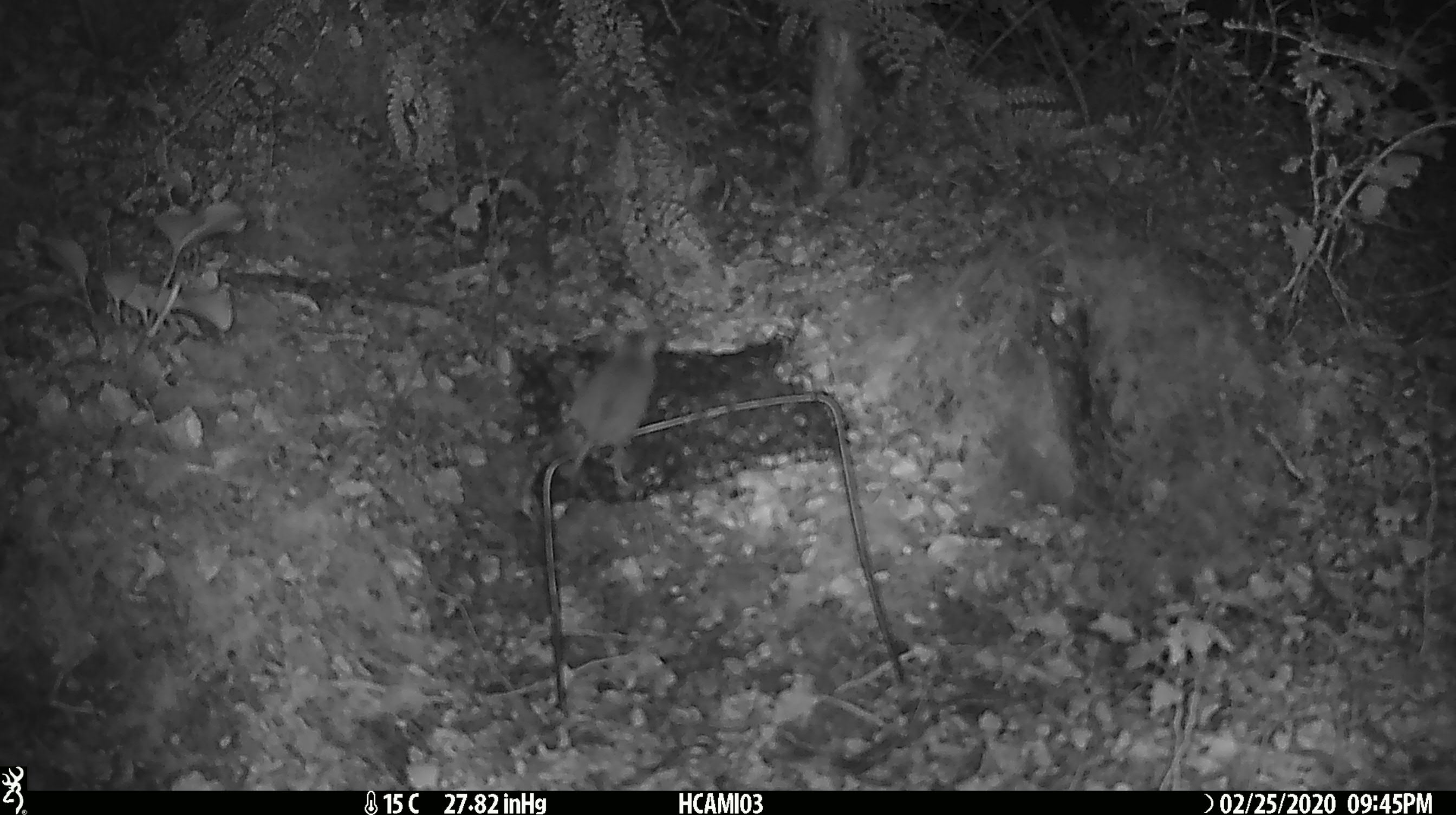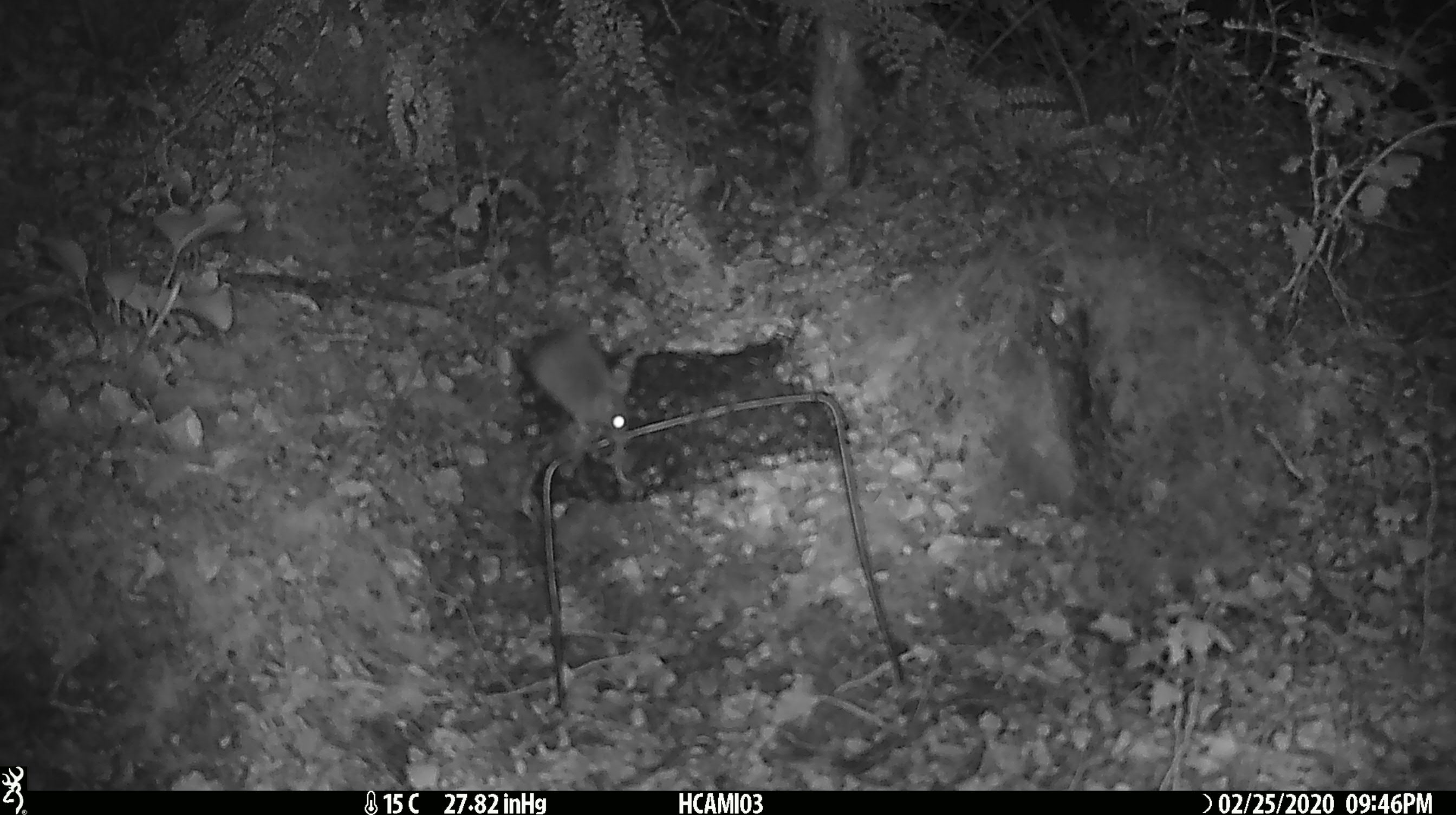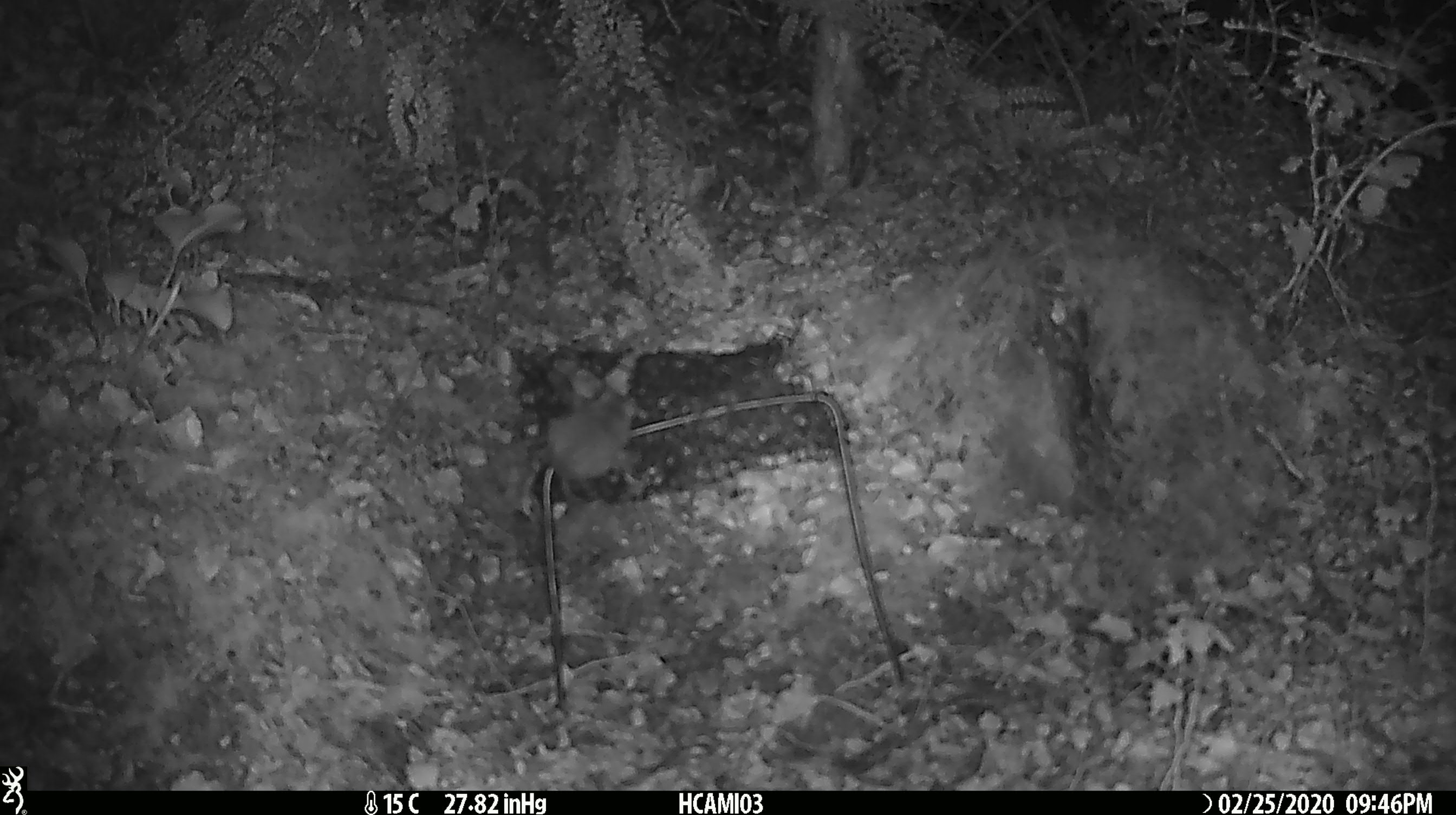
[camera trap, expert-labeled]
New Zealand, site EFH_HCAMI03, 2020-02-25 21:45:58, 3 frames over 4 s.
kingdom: Animalia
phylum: Chordata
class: Mammalia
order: Rodentia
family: Muridae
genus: Mus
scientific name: Mus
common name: mouse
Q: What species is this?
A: Mouse (Mus).